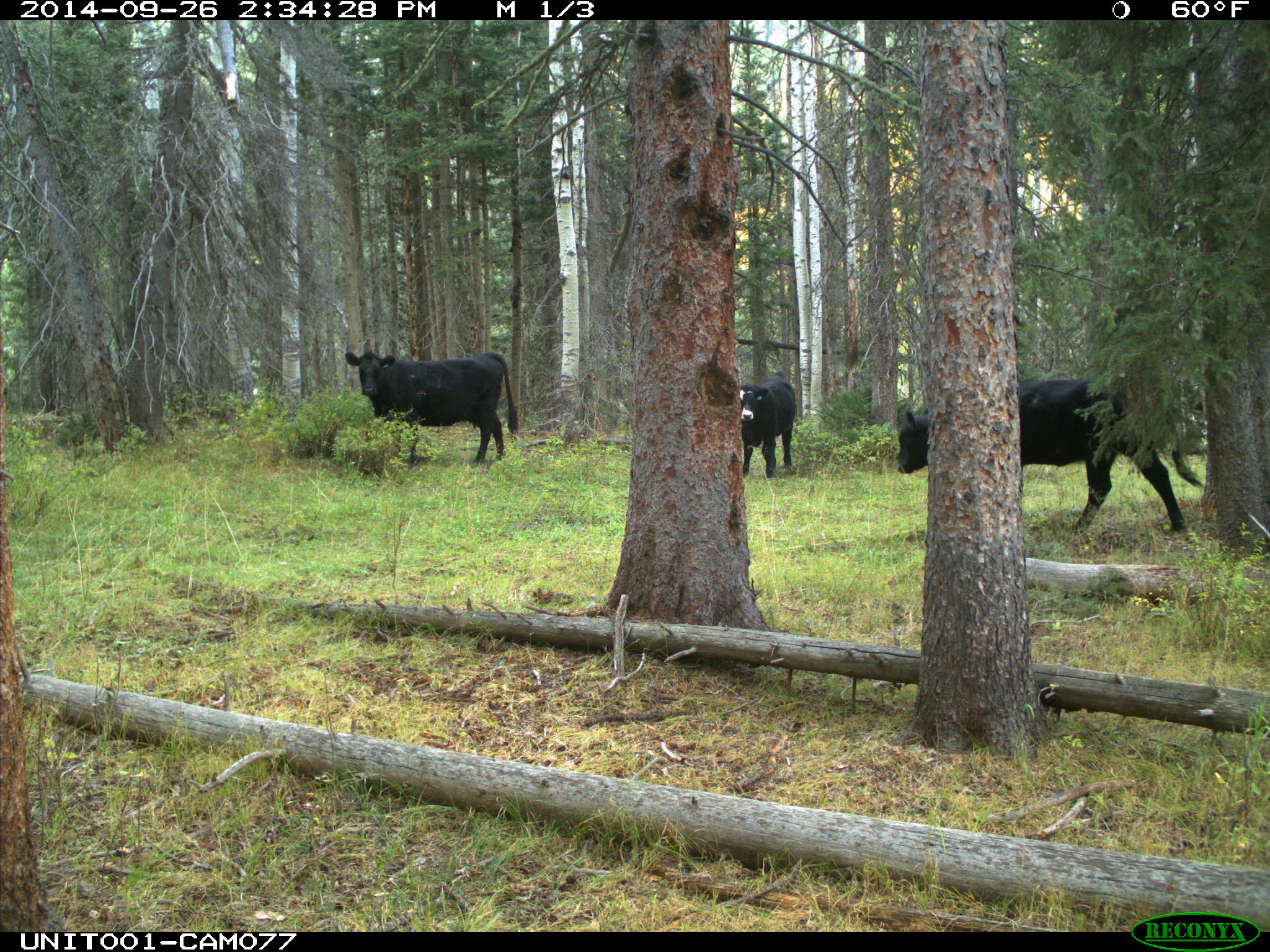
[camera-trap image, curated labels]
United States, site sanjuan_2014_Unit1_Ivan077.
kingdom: Animalia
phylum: Chordata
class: Mammalia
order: Artiodactyla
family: Bovidae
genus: Bos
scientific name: Bos taurus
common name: domestic cow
Bos taurus (domestic cow).